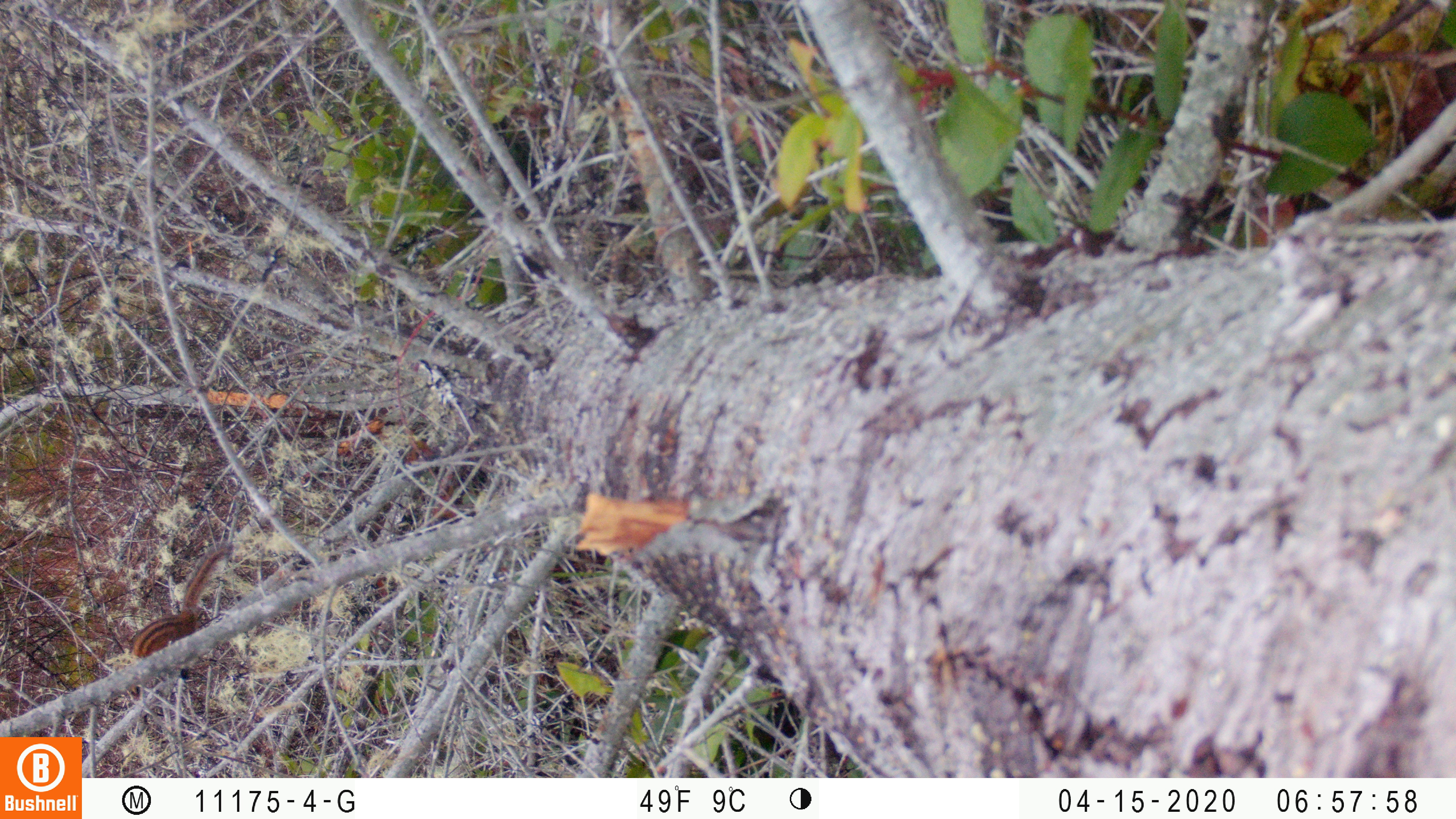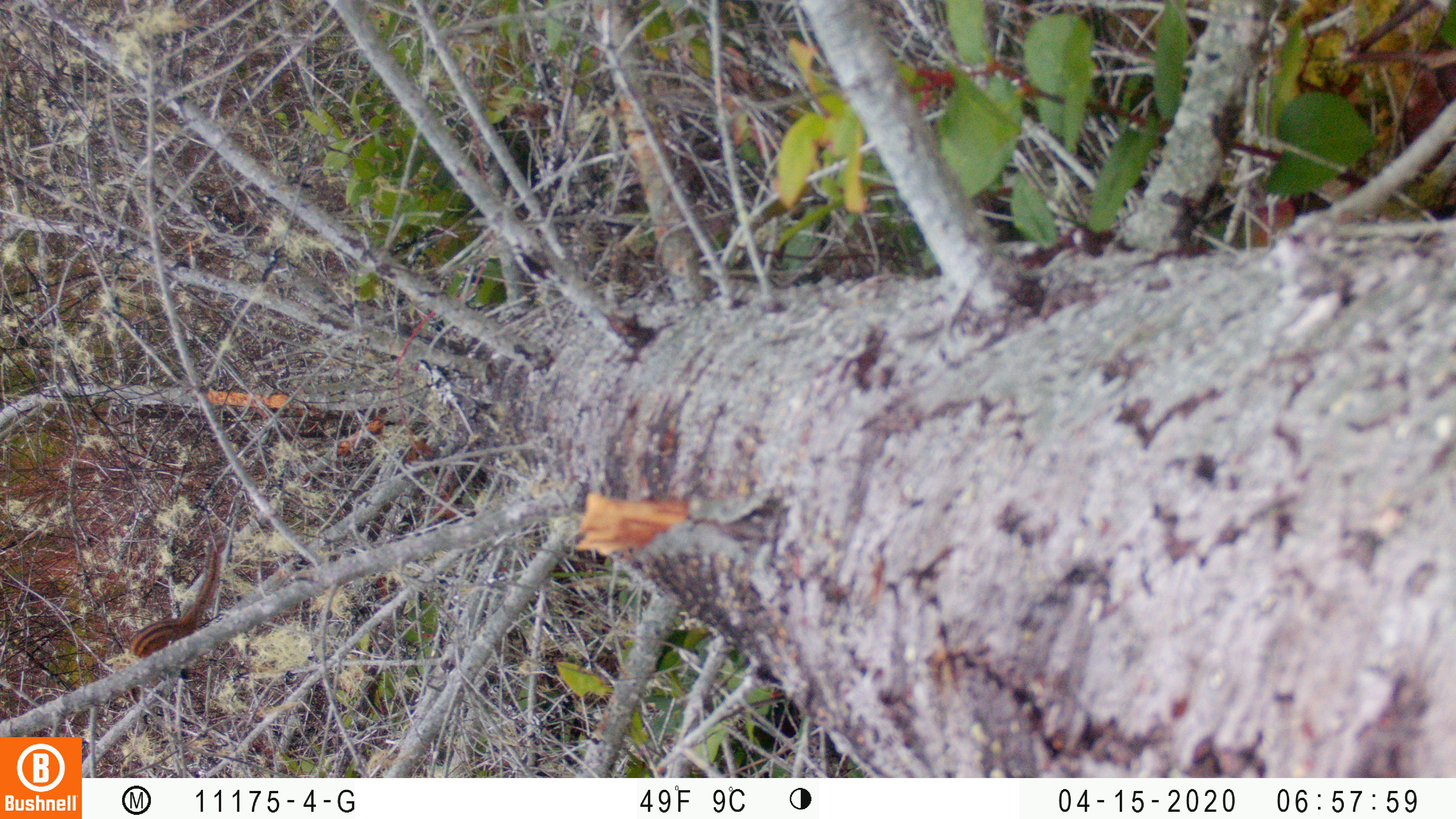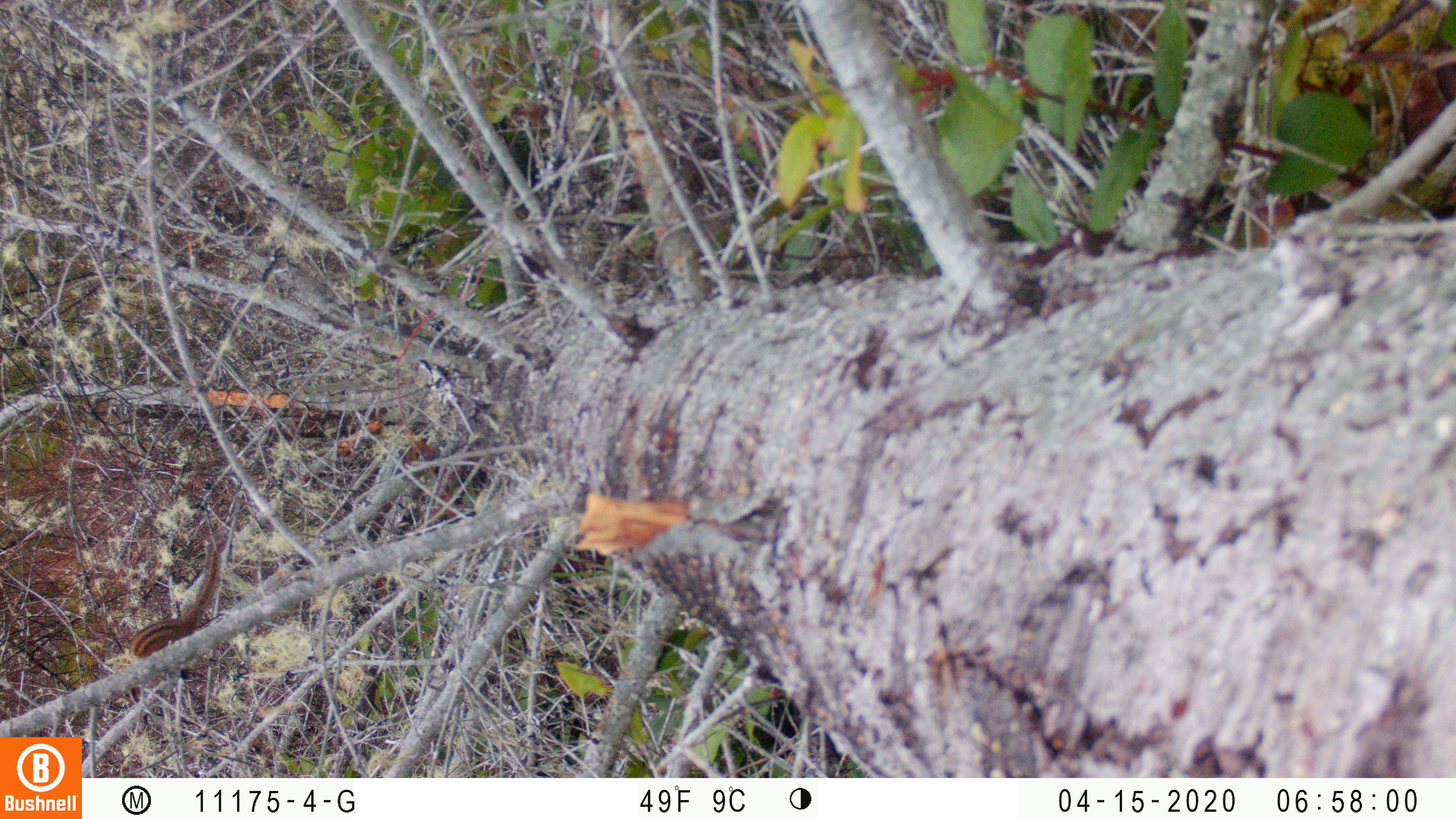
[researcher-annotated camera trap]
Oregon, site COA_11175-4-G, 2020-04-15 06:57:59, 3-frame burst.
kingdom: Animalia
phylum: Chordata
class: Mammalia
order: Rodentia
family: Sciuridae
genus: Neotamias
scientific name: Neotamias townsendii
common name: townsend's chipmunk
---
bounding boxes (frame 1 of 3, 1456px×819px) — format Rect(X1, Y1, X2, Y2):
townsend's chipmunk: Rect(124, 539, 235, 702)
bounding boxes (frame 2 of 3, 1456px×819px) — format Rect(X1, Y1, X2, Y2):
townsend's chipmunk: Rect(115, 529, 231, 705)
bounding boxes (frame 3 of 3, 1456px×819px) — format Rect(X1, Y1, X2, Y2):
townsend's chipmunk: Rect(113, 528, 232, 706)